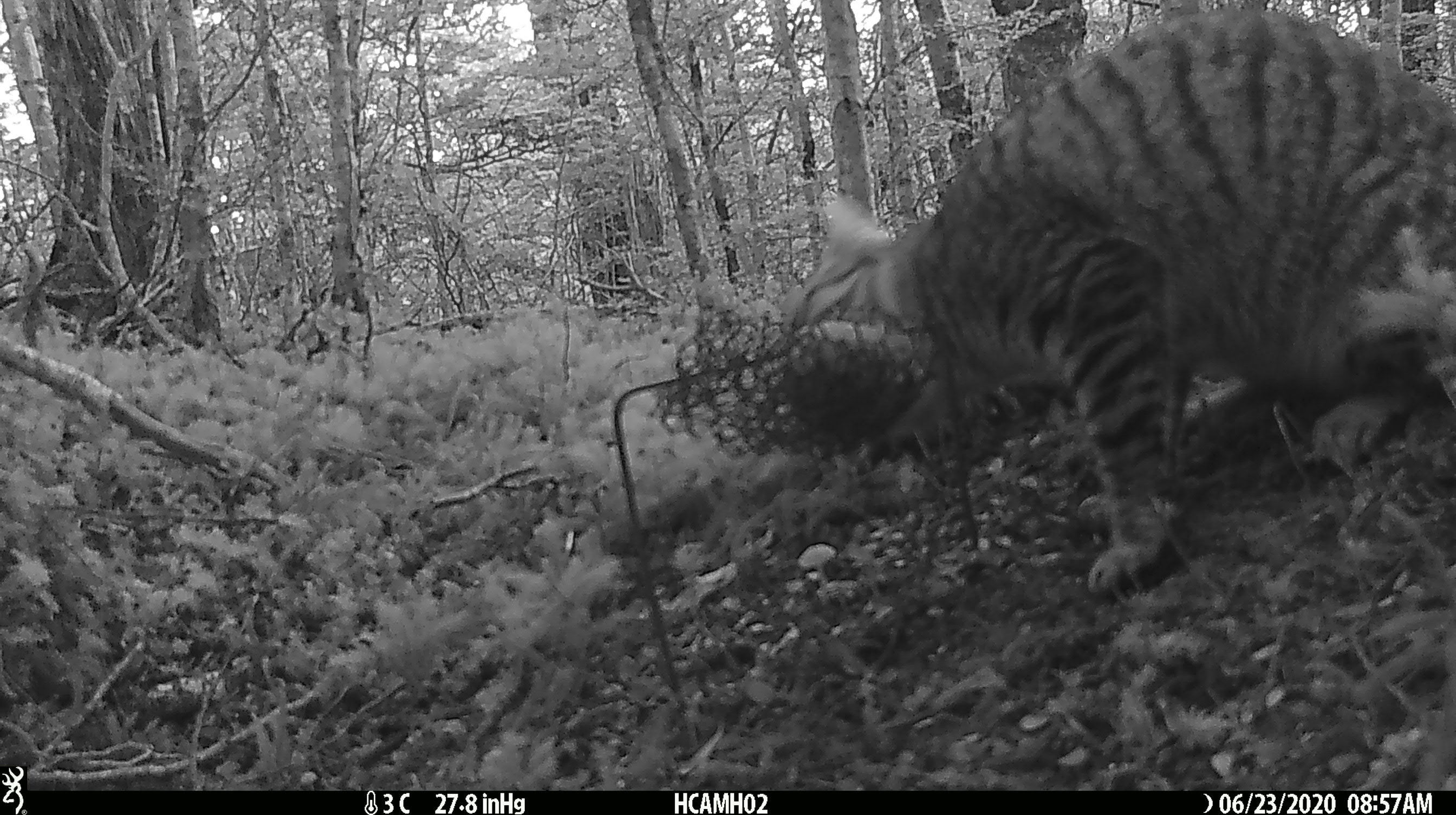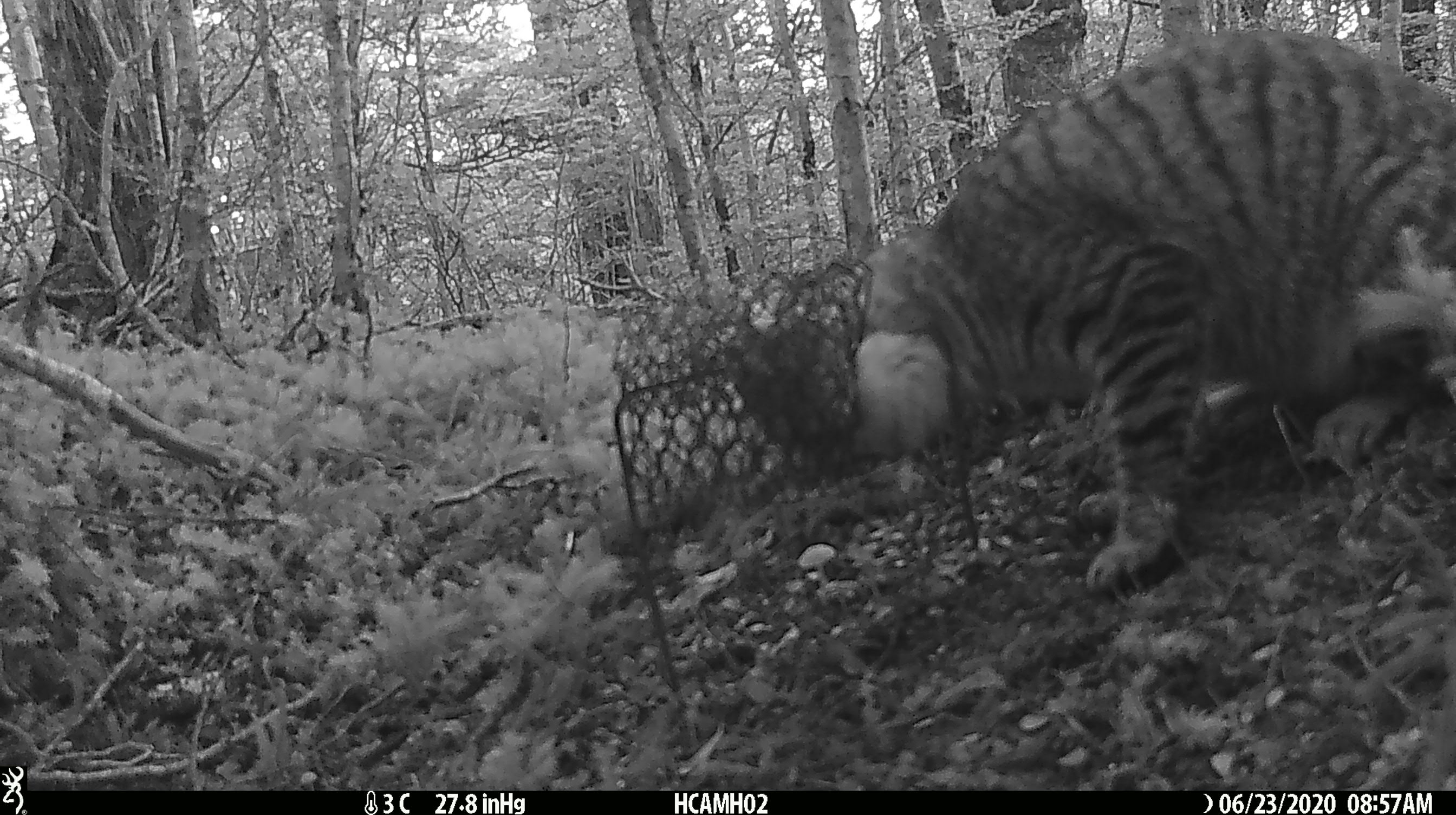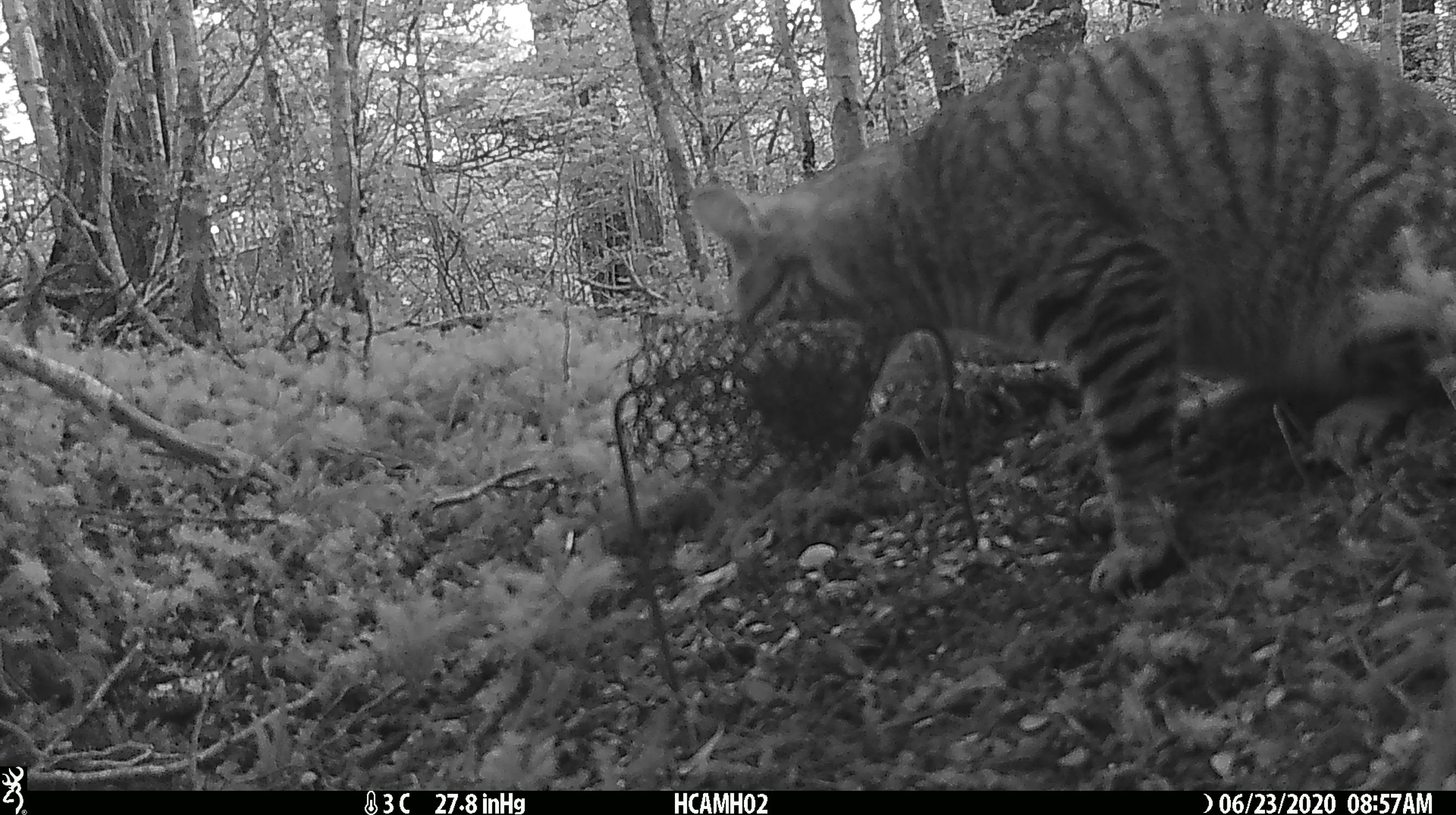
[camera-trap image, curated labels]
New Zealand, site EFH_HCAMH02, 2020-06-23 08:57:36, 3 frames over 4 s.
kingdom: Animalia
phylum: Chordata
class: Mammalia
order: Carnivora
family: Felidae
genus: Felis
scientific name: Felis catus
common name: domestic cat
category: cat